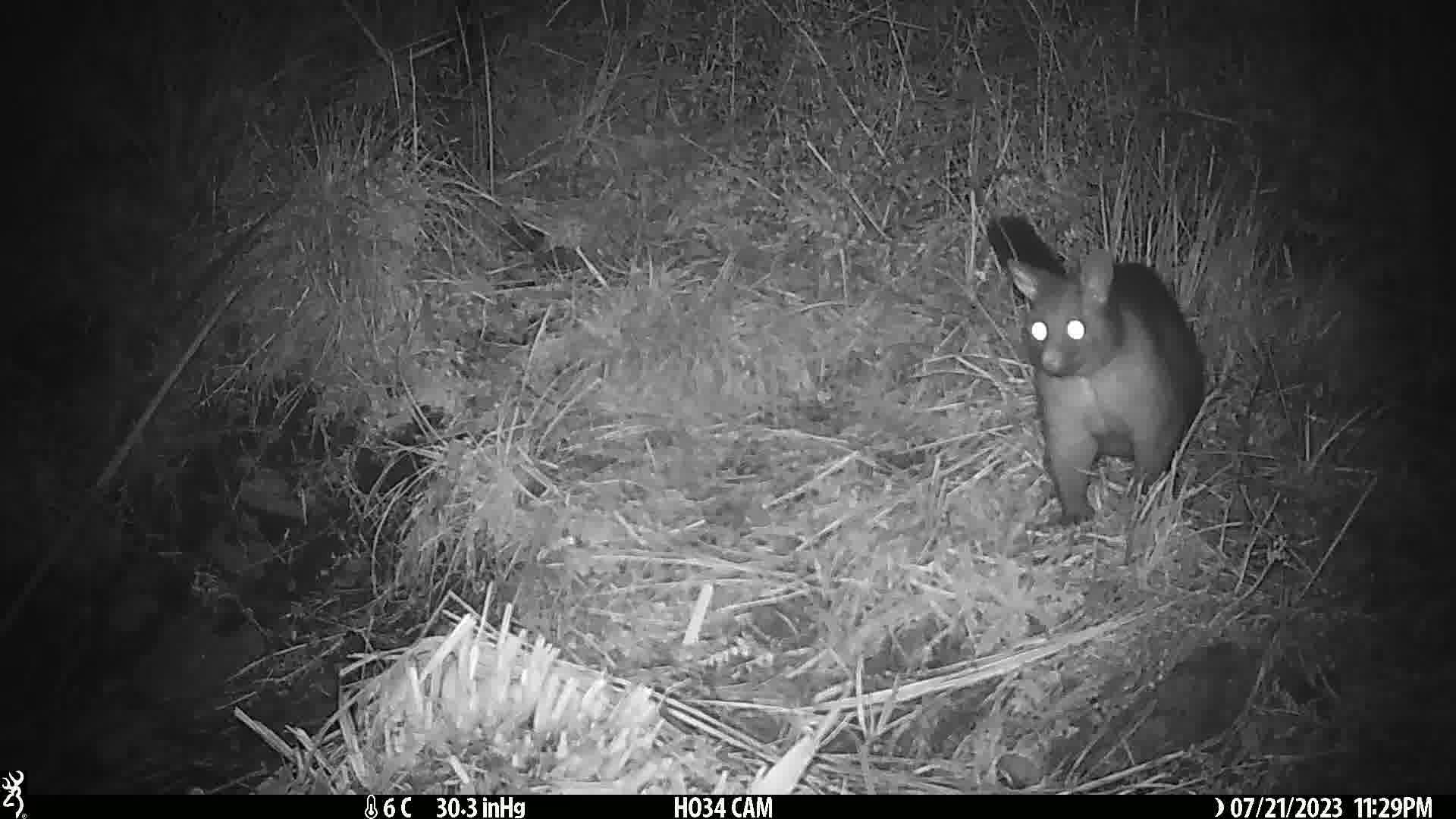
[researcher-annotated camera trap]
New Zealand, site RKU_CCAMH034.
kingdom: Animalia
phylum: Chordata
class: Mammalia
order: Diprotodontia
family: Phalangeridae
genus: Trichosurus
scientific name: Trichosurus vulpecula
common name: common brushtail possum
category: possum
Possum (common brushtail possum) (Trichosurus vulpecula).